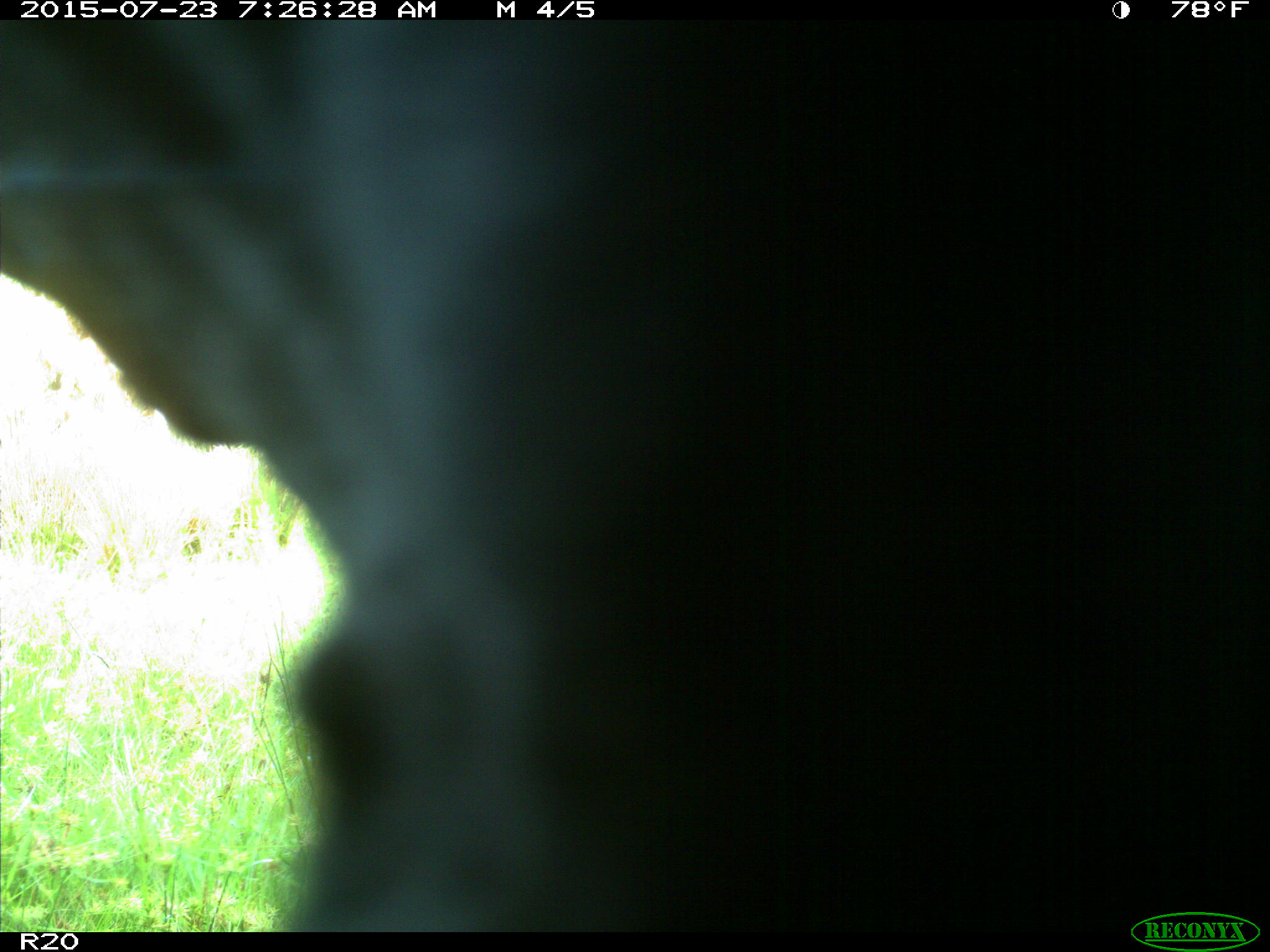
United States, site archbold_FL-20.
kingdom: Animalia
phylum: Chordata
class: Mammalia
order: Artiodactyla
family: Bovidae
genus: Bos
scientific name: Bos taurus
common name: domestic cow